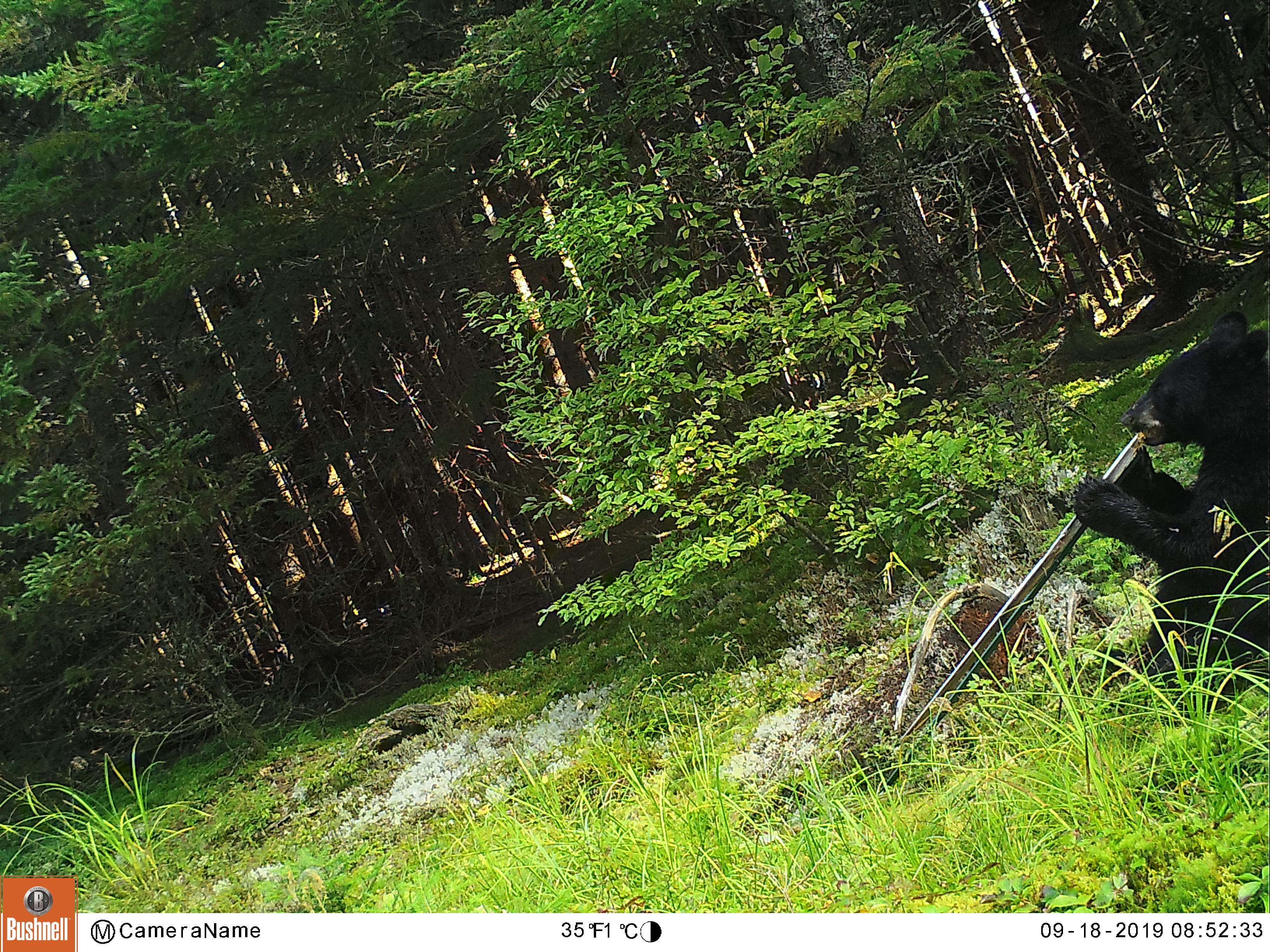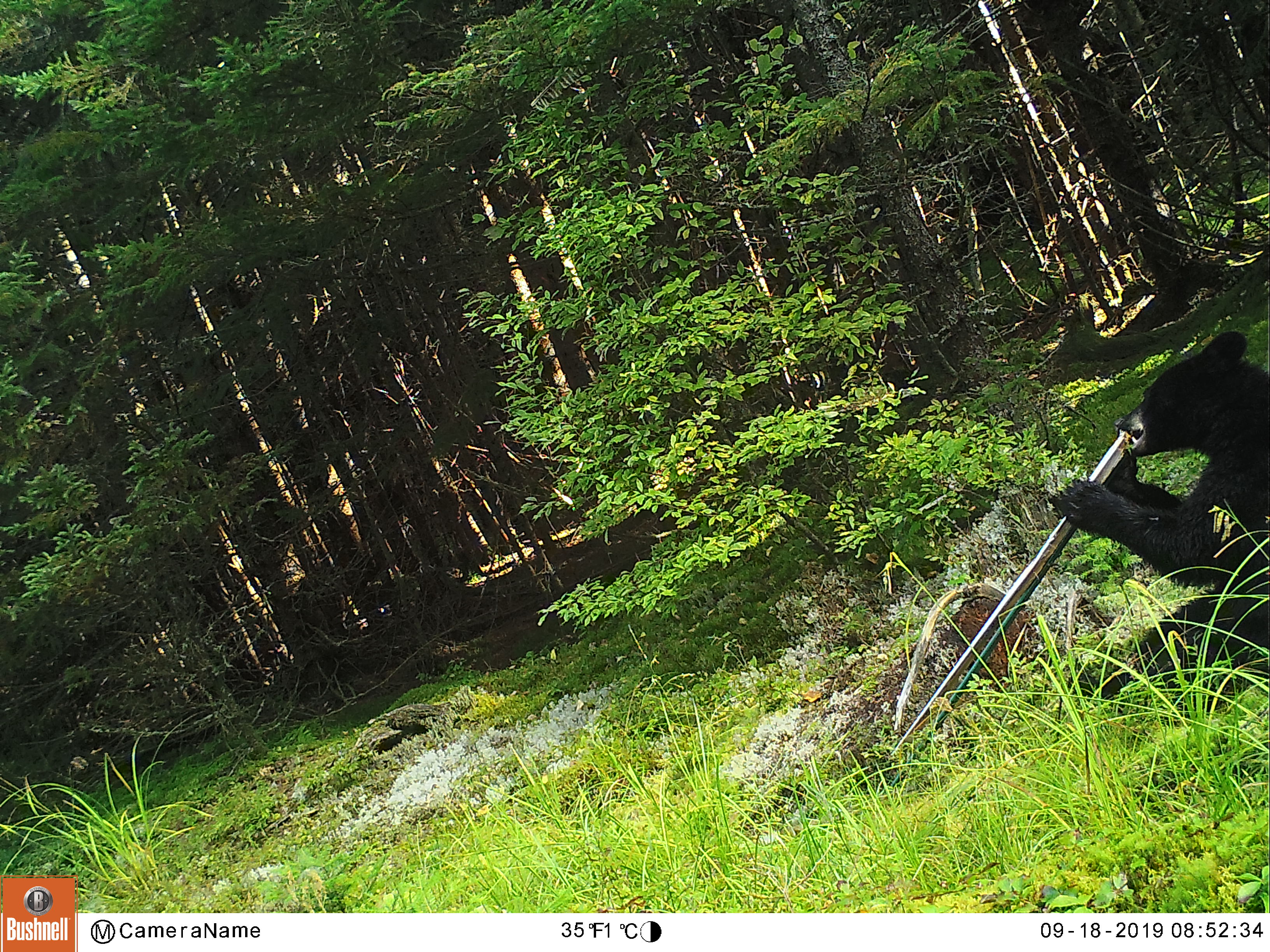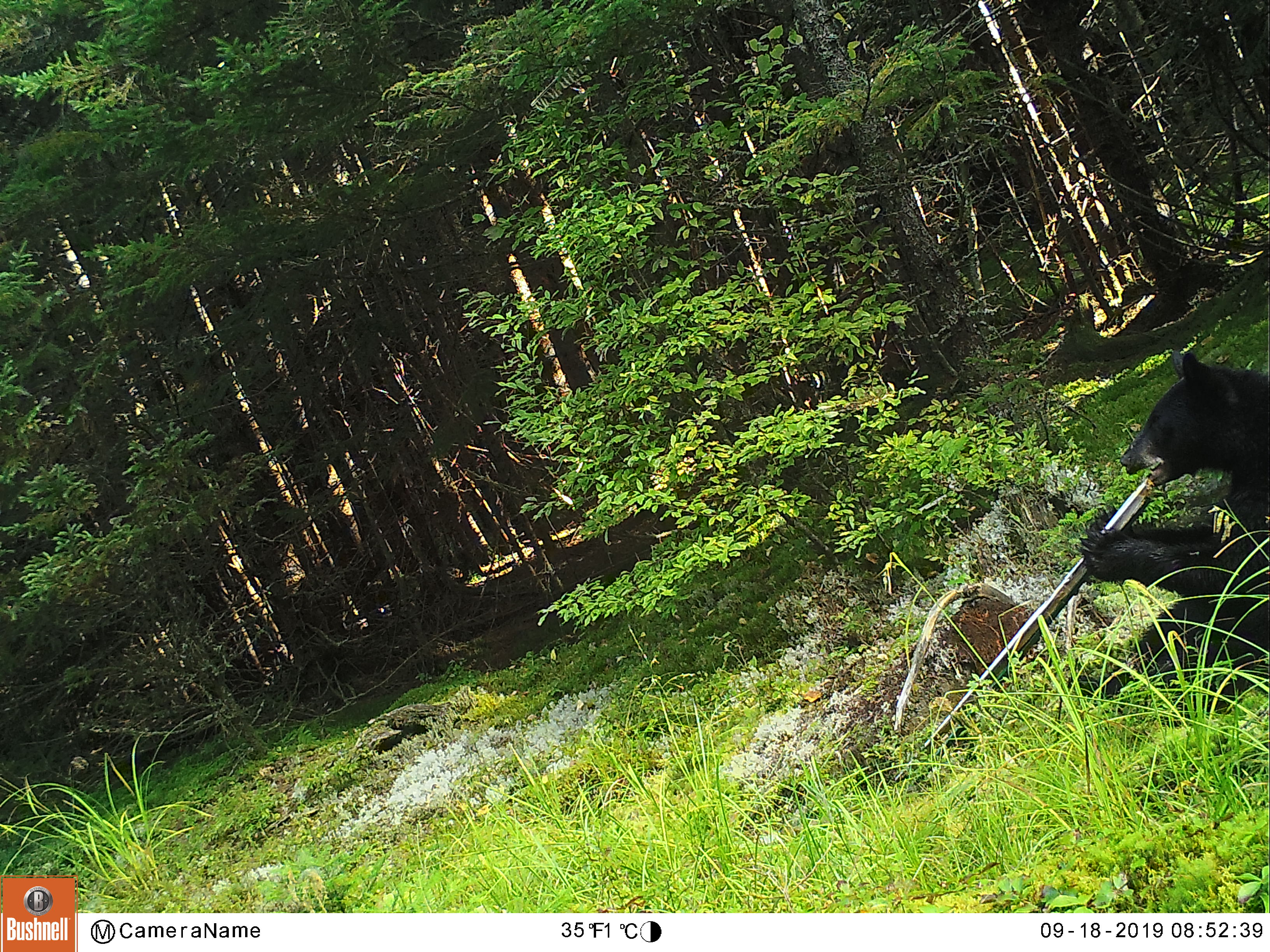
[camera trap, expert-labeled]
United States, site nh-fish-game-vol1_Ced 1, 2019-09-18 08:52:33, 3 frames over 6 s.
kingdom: Animalia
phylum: Chordata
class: Mammalia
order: Carnivora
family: Ursidae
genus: Ursus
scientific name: Ursus americanus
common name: black bear